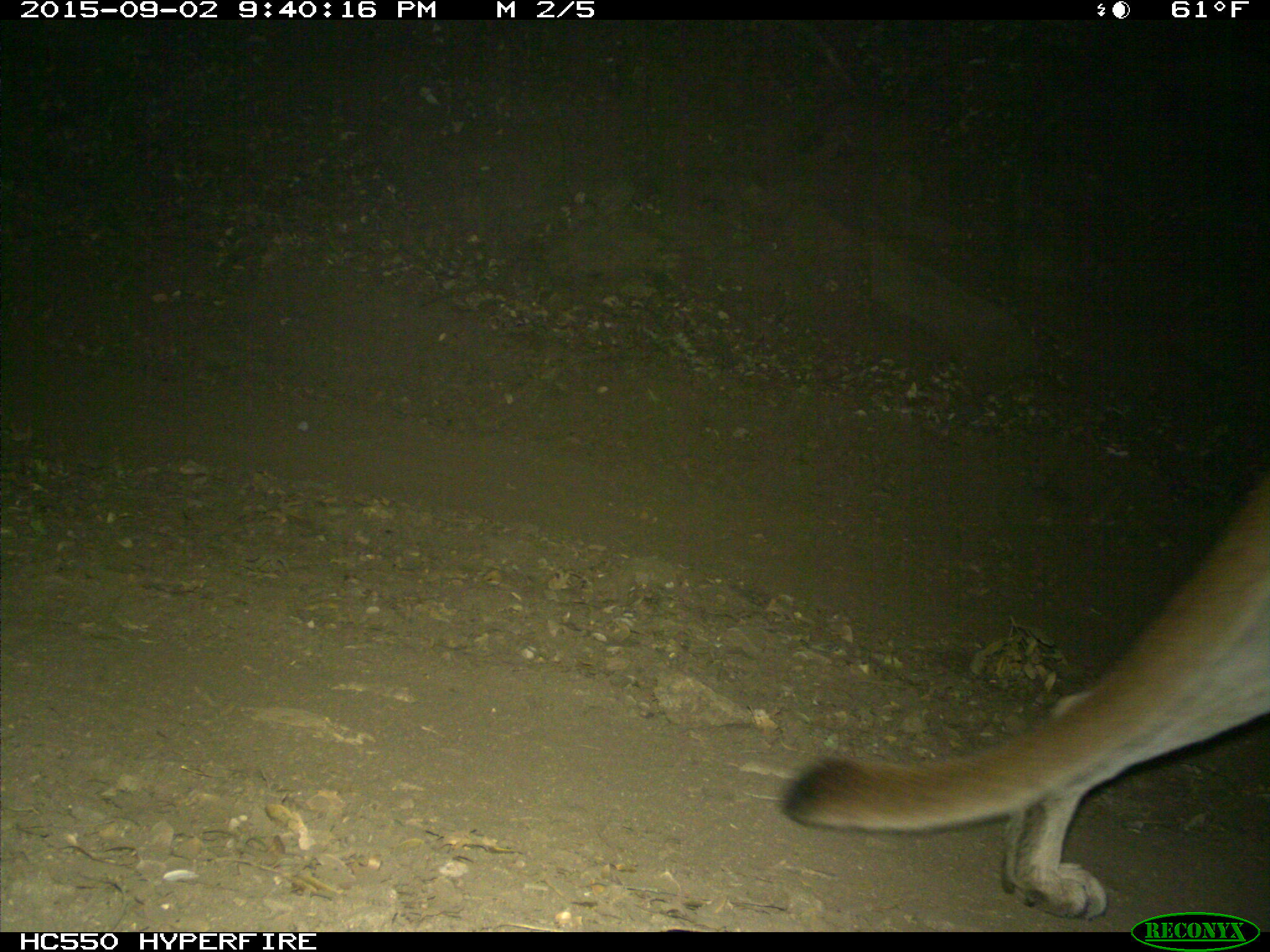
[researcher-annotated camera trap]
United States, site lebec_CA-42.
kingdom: Animalia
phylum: Chordata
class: Mammalia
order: Carnivora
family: Felidae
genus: Puma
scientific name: Puma concolor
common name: mountain lion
Puma concolor (mountain lion).